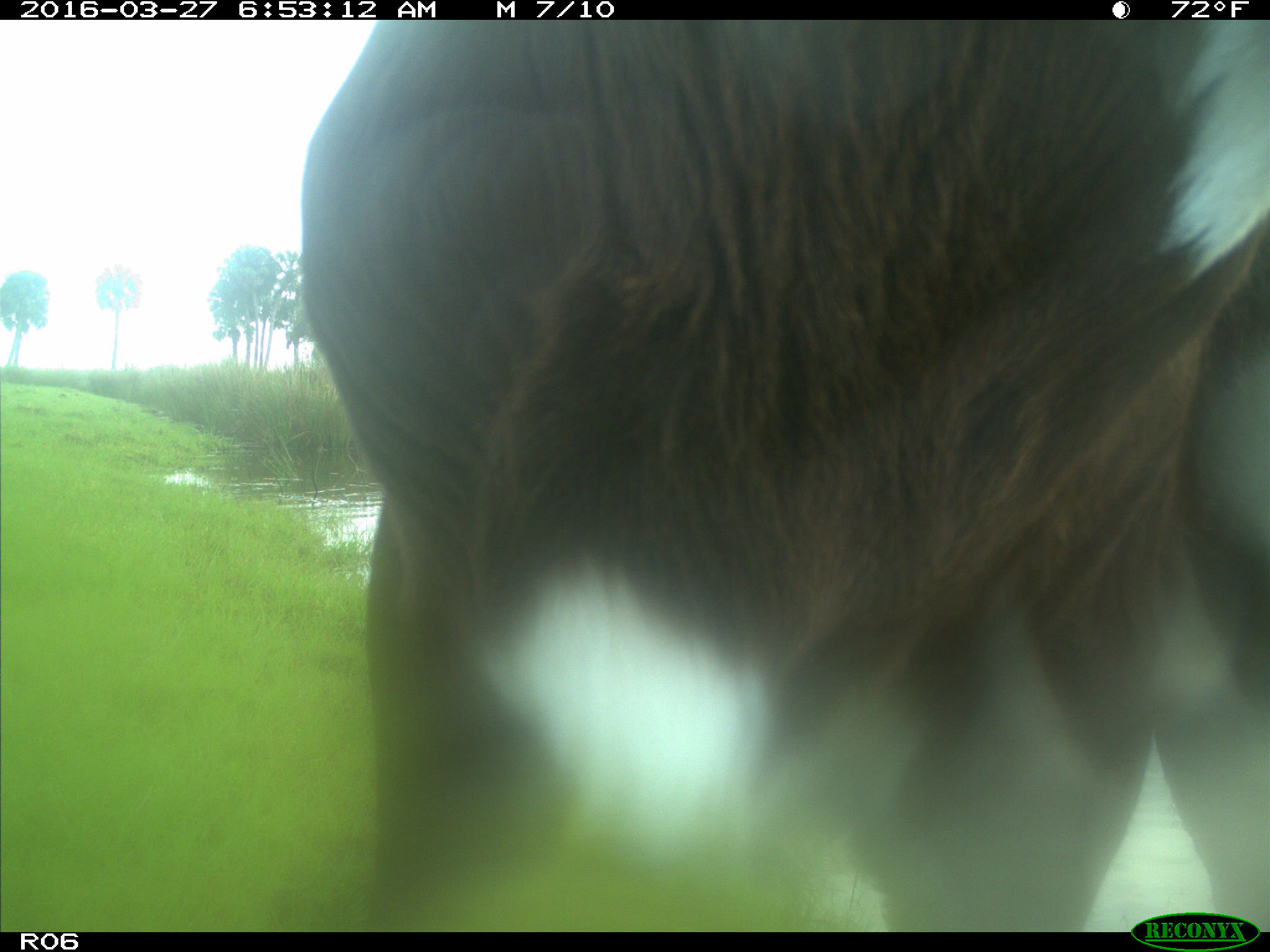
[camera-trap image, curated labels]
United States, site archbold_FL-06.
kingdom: Animalia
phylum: Chordata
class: Mammalia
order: Artiodactyla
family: Bovidae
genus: Bos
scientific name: Bos taurus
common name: domestic cow